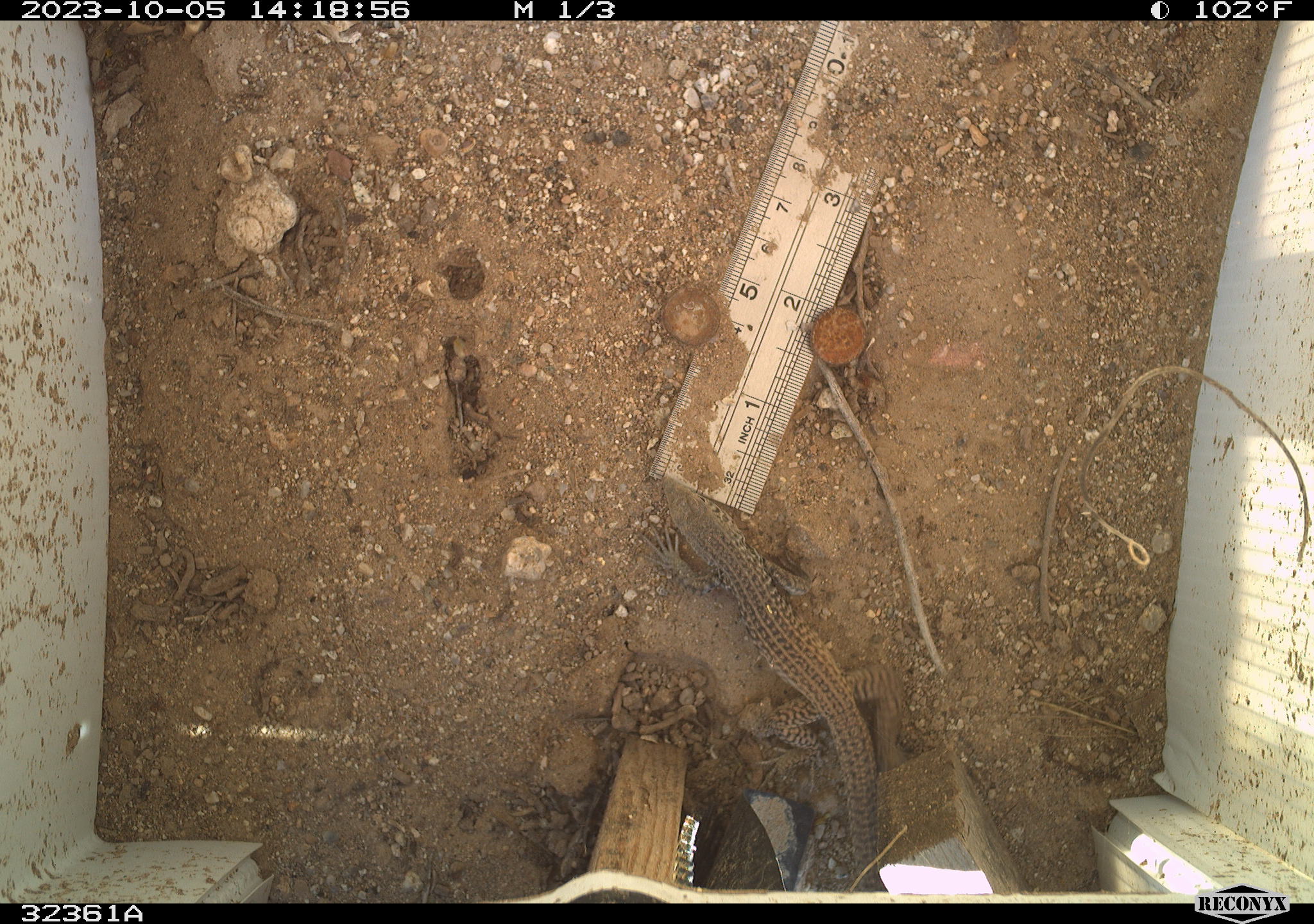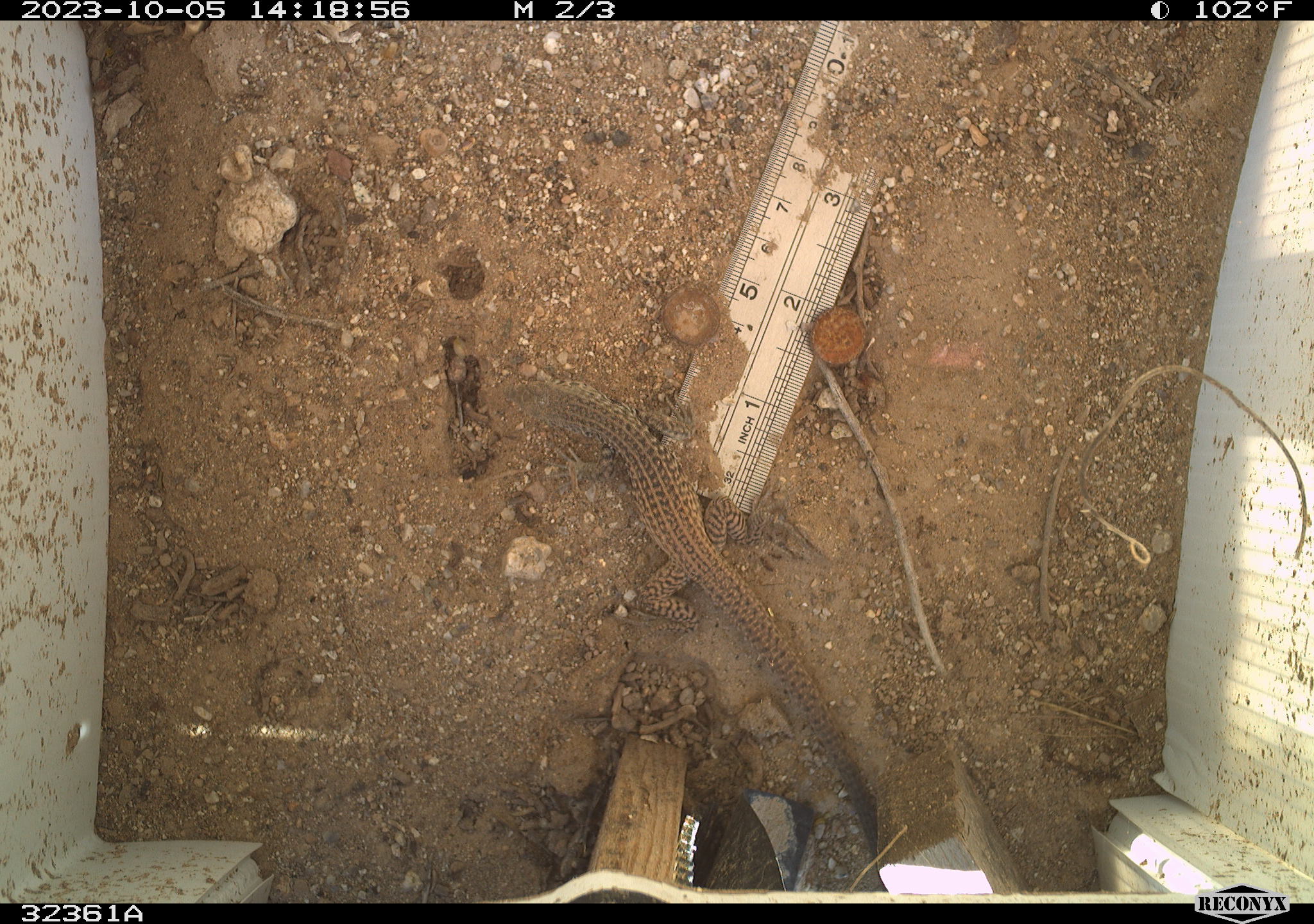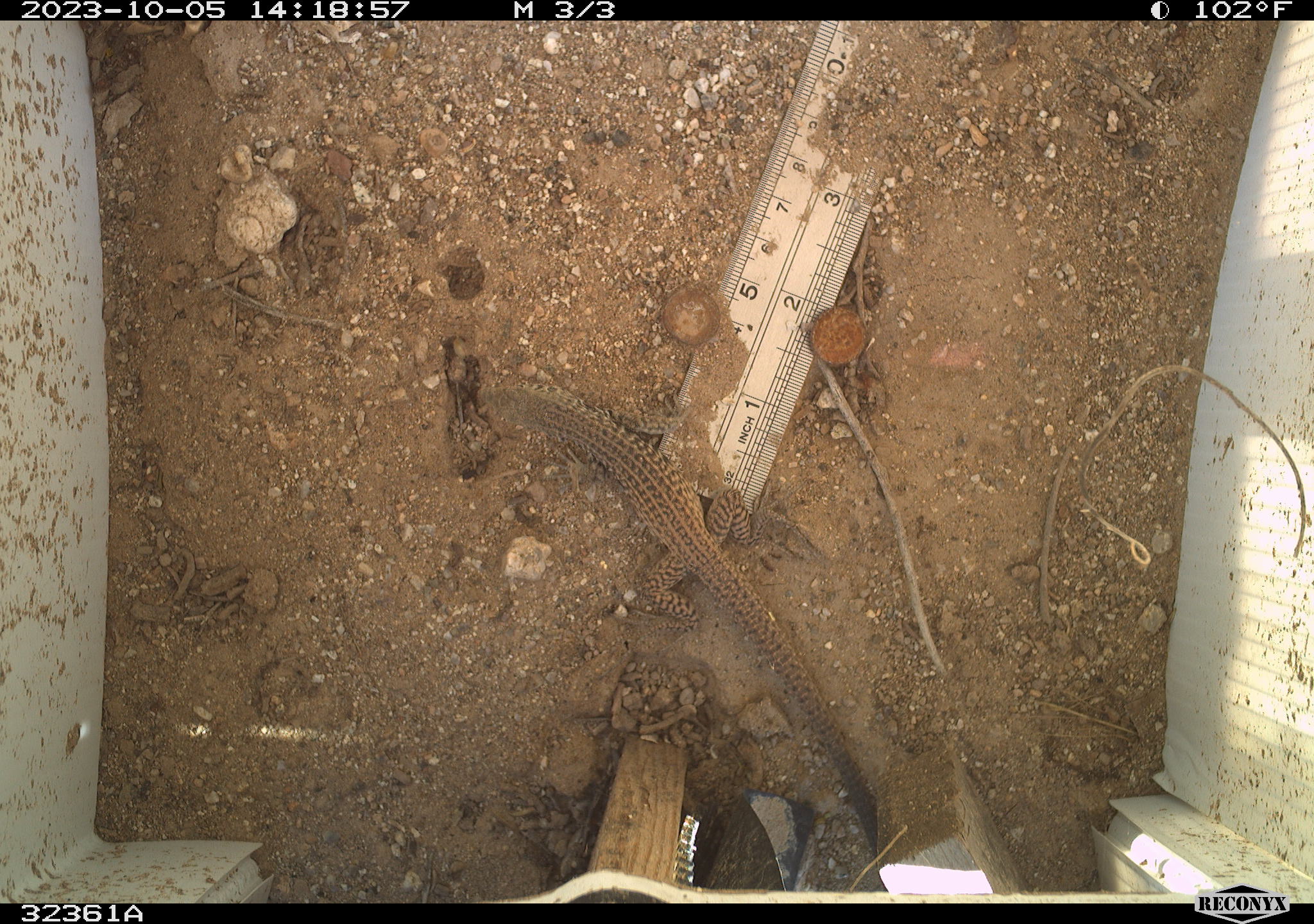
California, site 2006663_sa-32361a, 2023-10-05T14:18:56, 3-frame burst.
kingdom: Animalia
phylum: Chordata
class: Reptilia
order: Squamata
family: Teiidae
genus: Aspidoscelis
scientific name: Aspidoscelis tigris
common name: western whiptail